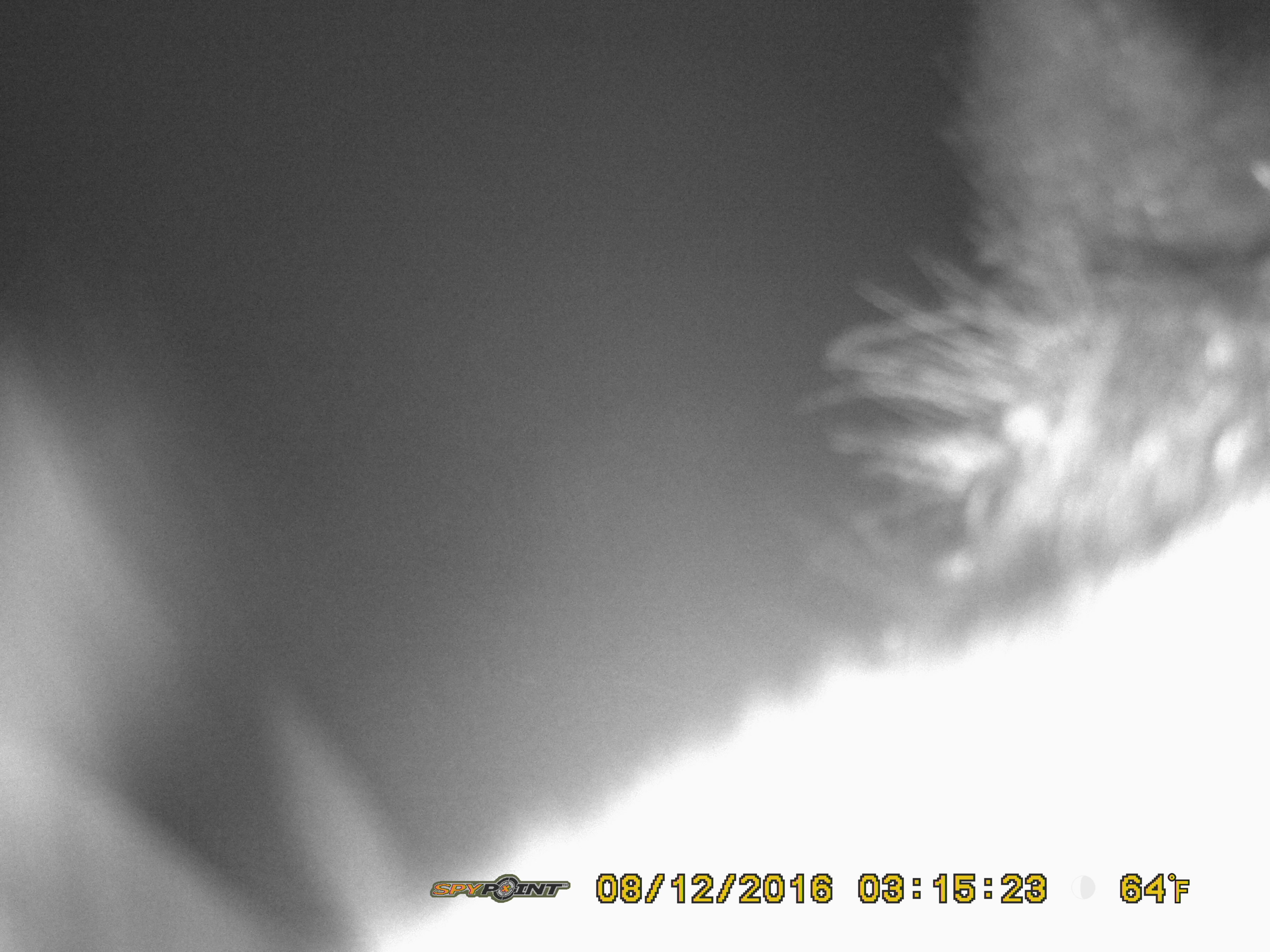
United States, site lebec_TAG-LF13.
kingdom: Animalia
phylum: Chordata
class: Mammalia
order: Artiodactyla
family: Suidae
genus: Sus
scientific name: Sus scrofa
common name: wild boar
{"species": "Sus scrofa (wild boar)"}